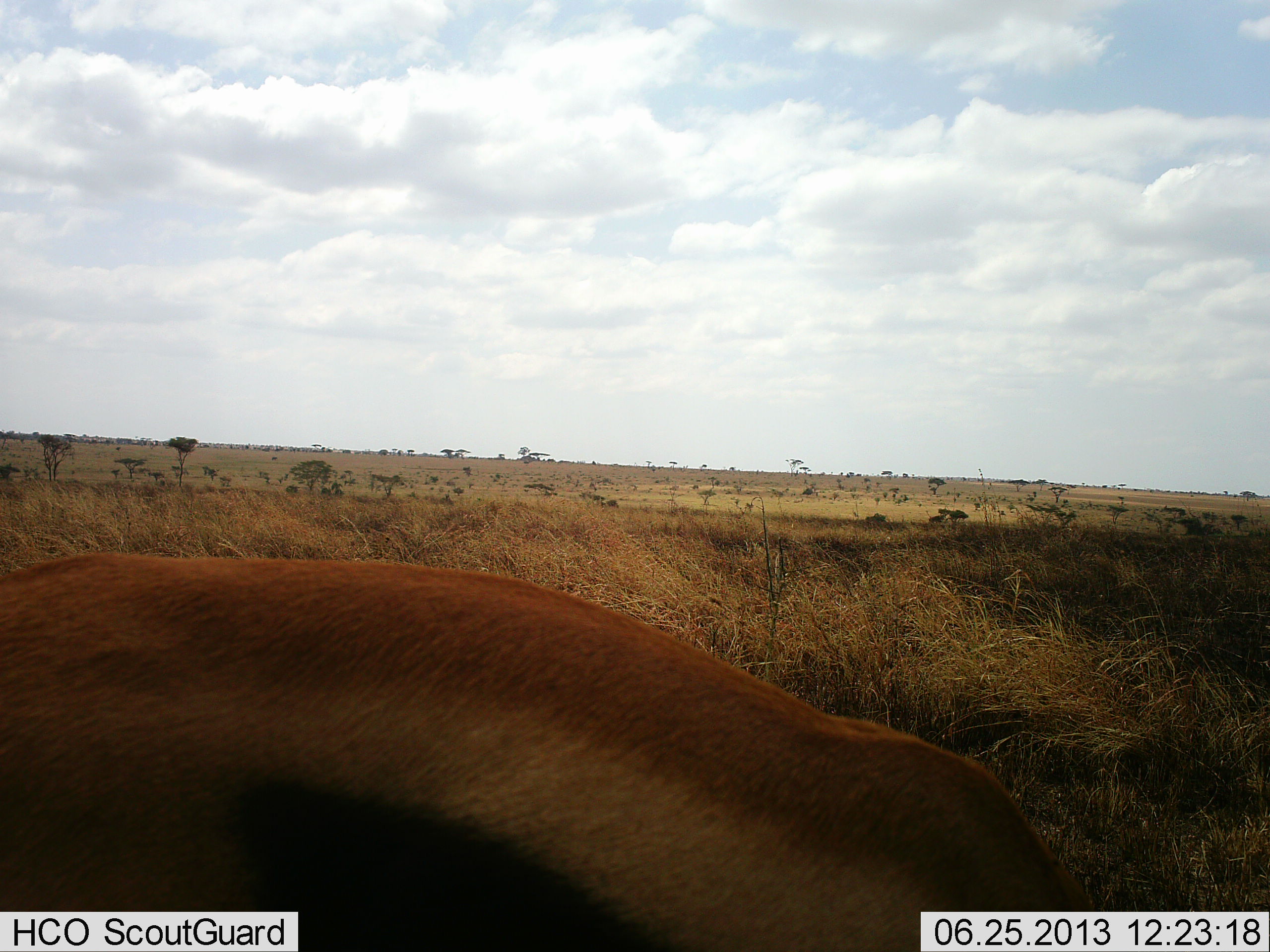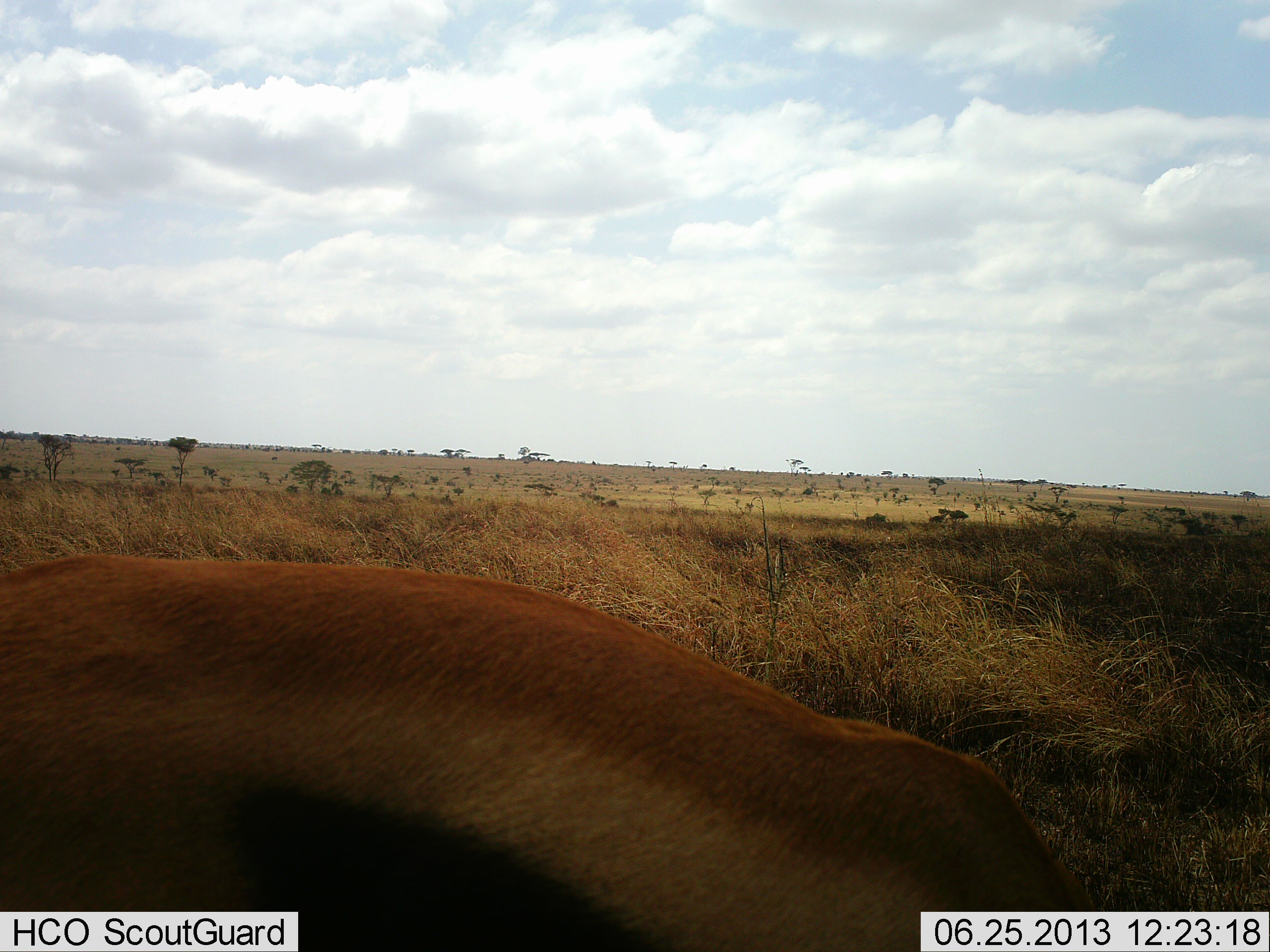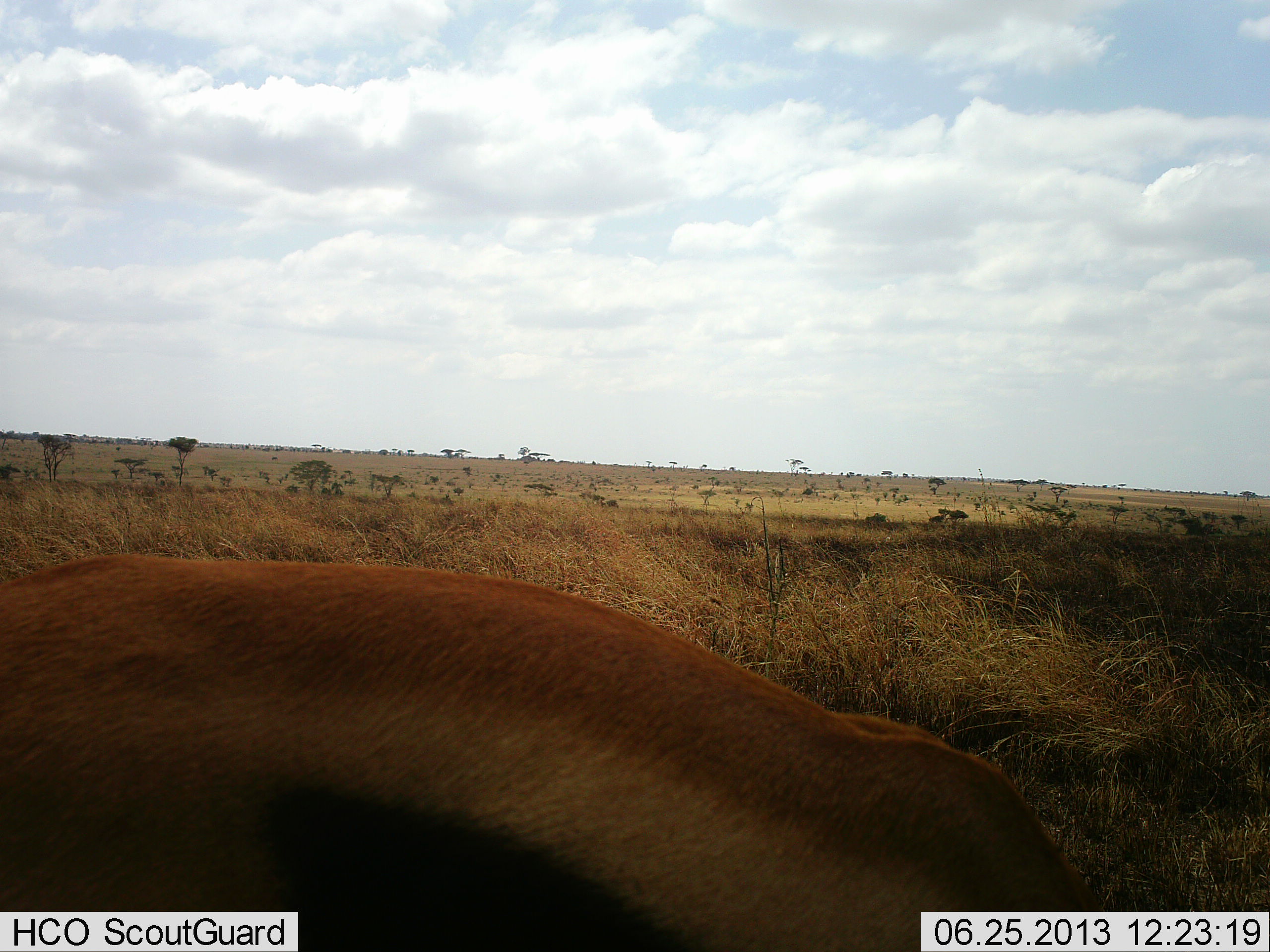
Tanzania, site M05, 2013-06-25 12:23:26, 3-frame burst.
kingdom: Animalia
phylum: Chordata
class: Mammalia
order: Artiodactyla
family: Bovidae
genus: Eudorcas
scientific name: Eudorcas thomsonii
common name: thomson's gazelle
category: gazellethomsons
Gazellethomsons (thomson's gazelle) (Eudorcas thomsonii), count 1. Behavior (volunteer vote fractions): standing 38%, resting 0%, moving 3%, interacting 3%. Young present (vote fraction): 0%. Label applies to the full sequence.